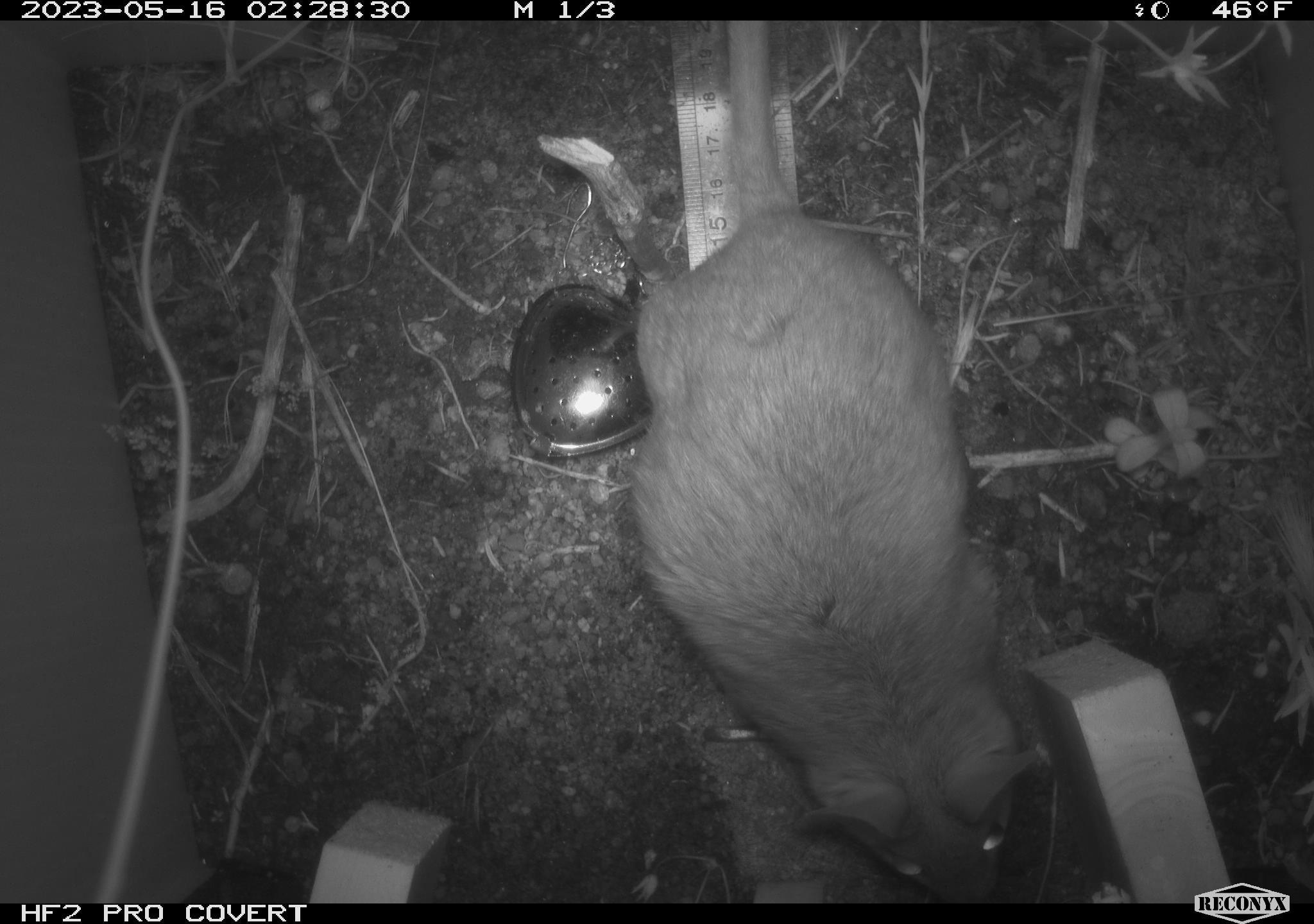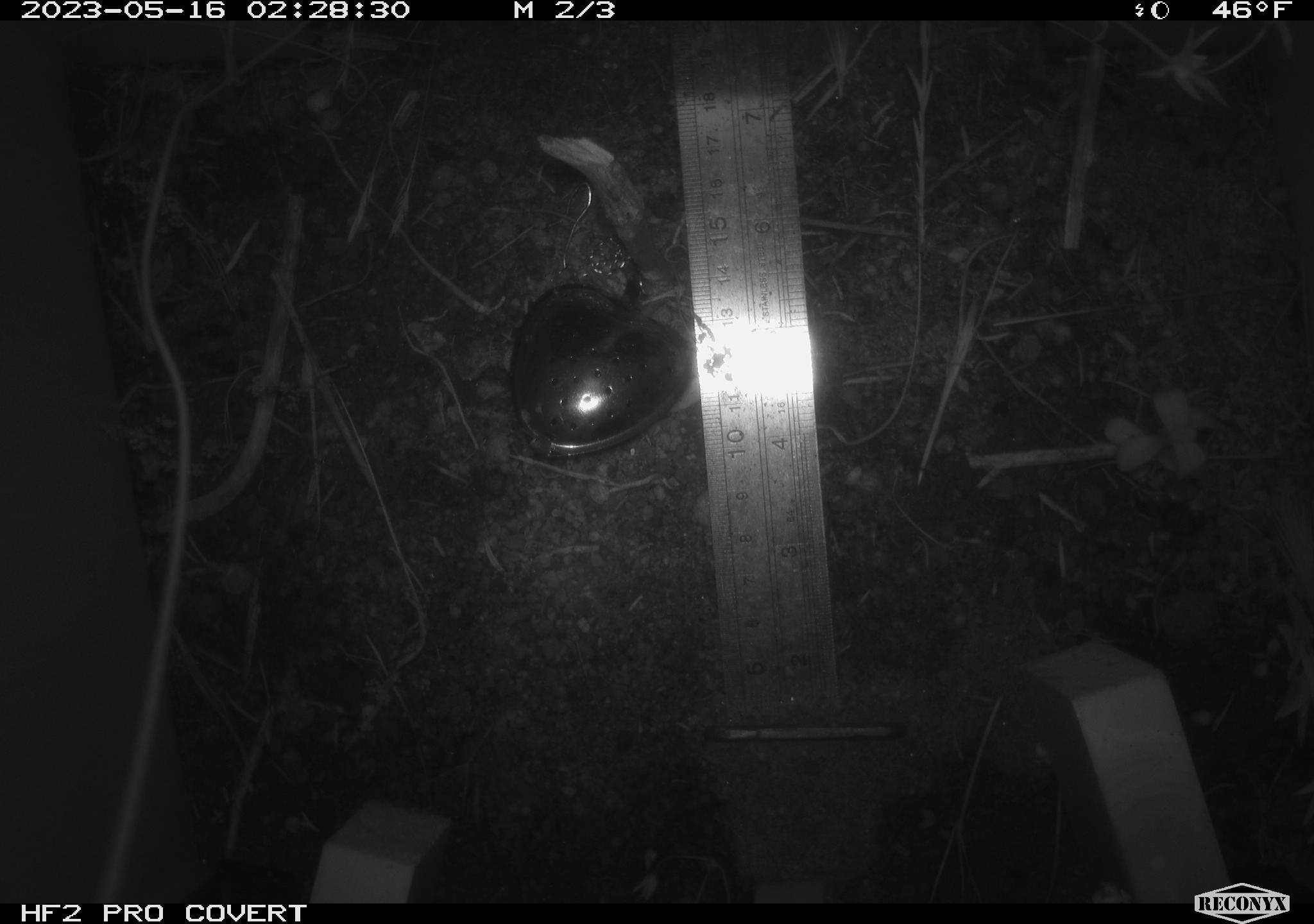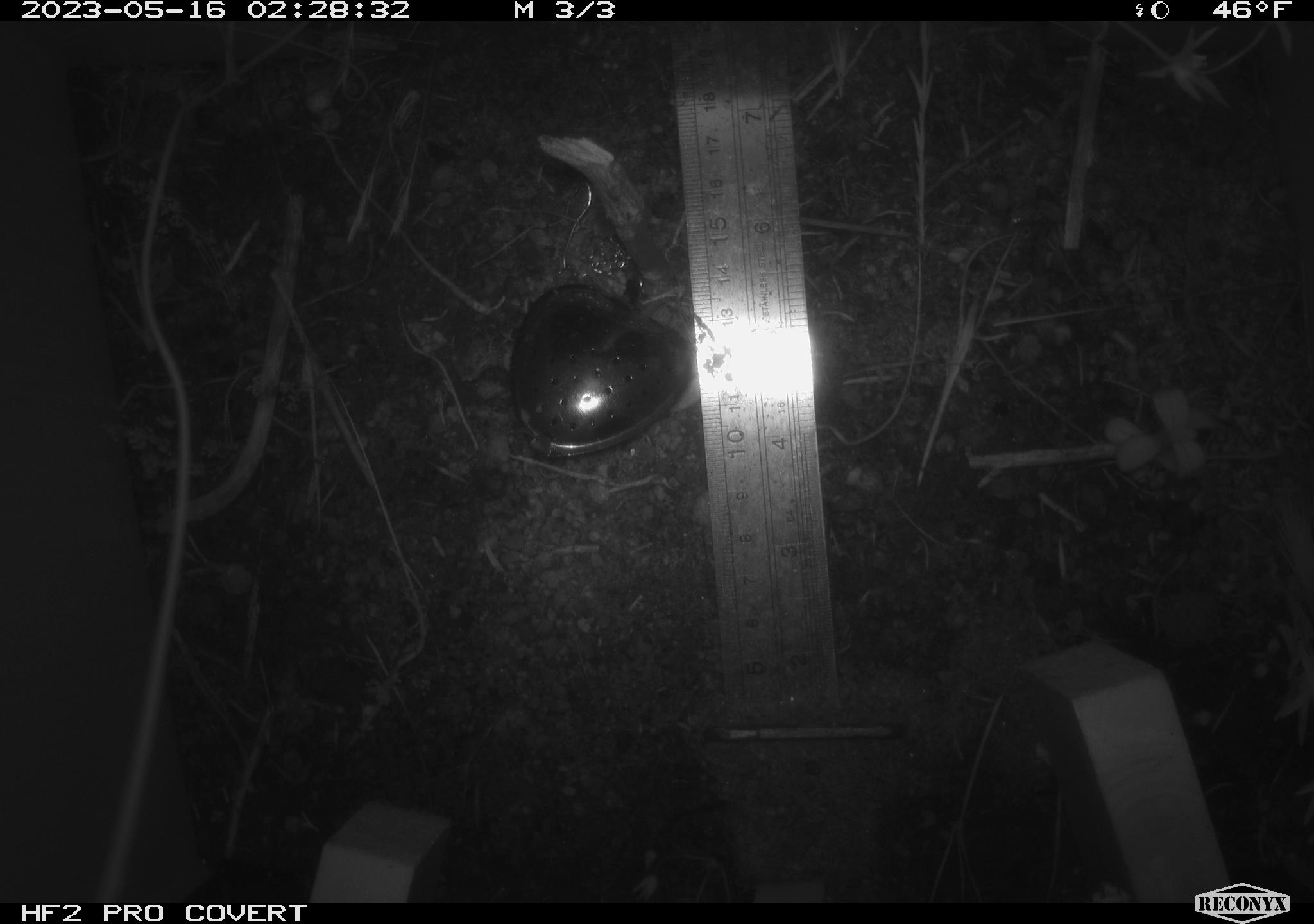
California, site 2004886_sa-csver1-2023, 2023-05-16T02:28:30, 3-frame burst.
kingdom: Animalia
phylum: Chordata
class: Mammalia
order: Rodentia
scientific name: Rodentia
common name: mouse species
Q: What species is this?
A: Mouse species (Rodentia).